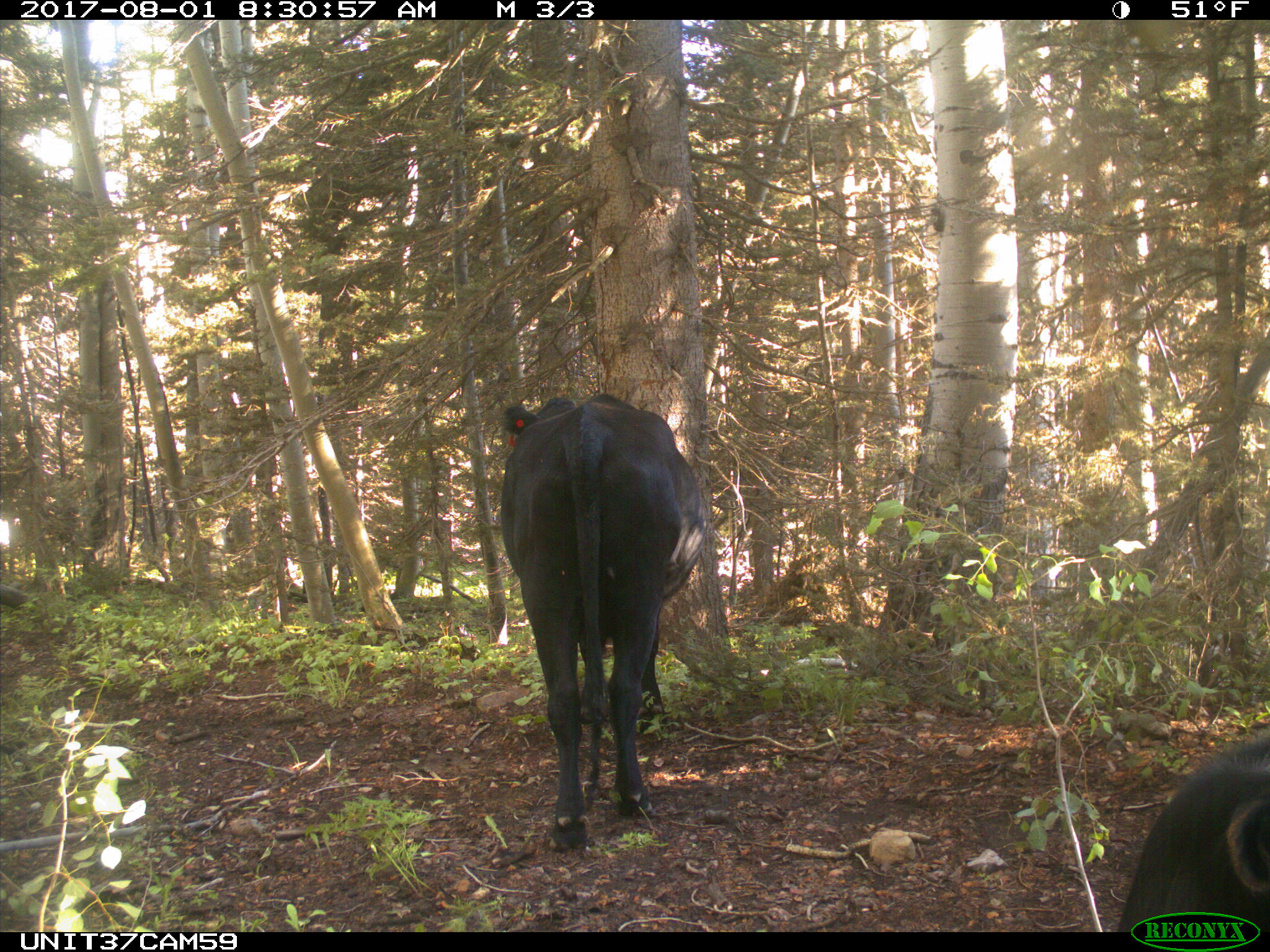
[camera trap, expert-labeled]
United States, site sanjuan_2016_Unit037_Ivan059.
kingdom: Animalia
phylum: Chordata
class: Mammalia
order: Artiodactyla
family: Bovidae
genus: Bos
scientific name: Bos taurus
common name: domestic cow